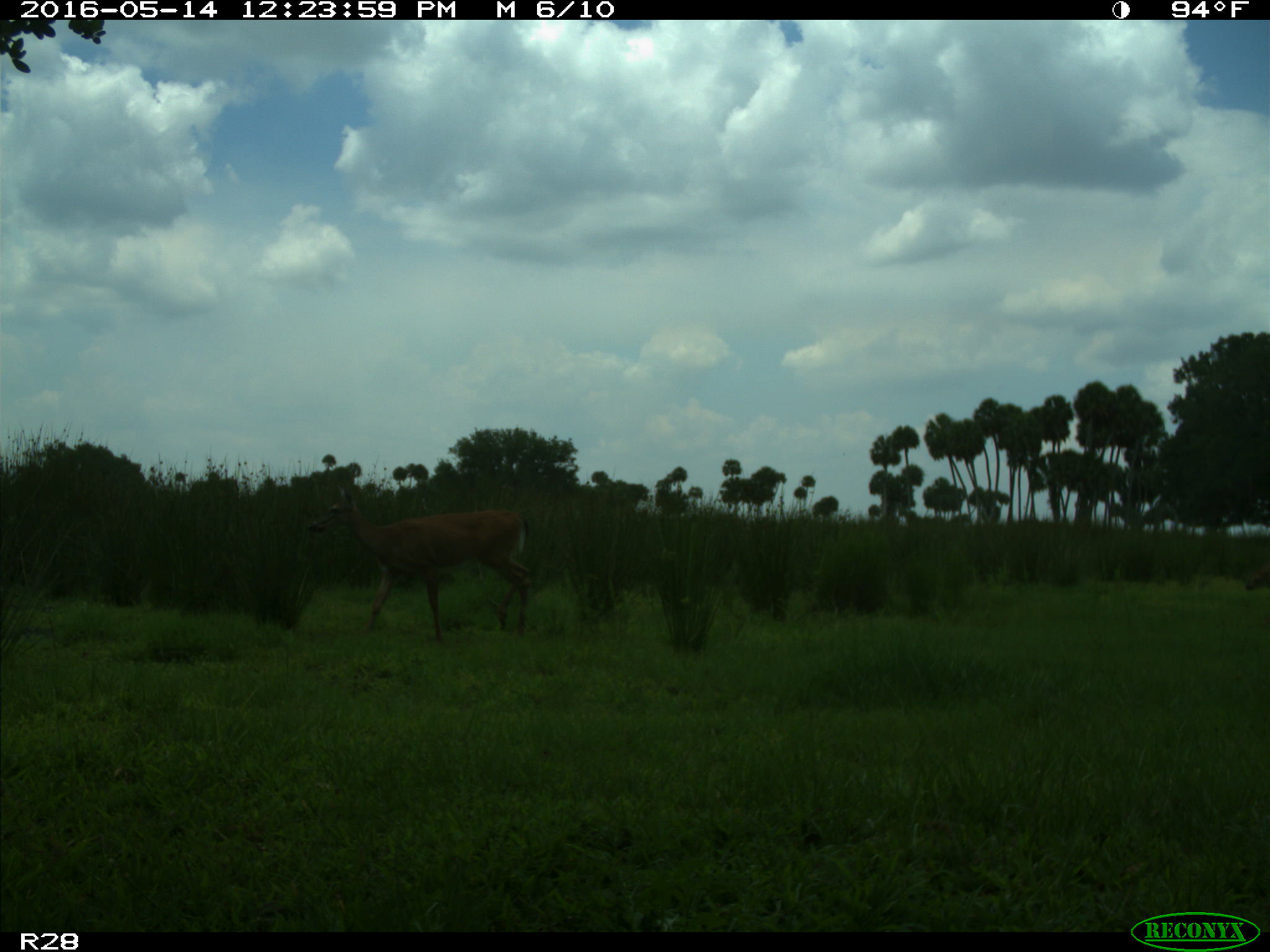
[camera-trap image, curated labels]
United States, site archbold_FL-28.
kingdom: Animalia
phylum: Chordata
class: Mammalia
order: Artiodactyla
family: Cervidae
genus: Odocoileus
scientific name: Odocoileus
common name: deer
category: unidentified deer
Unidentified deer (deer) (Odocoileus).